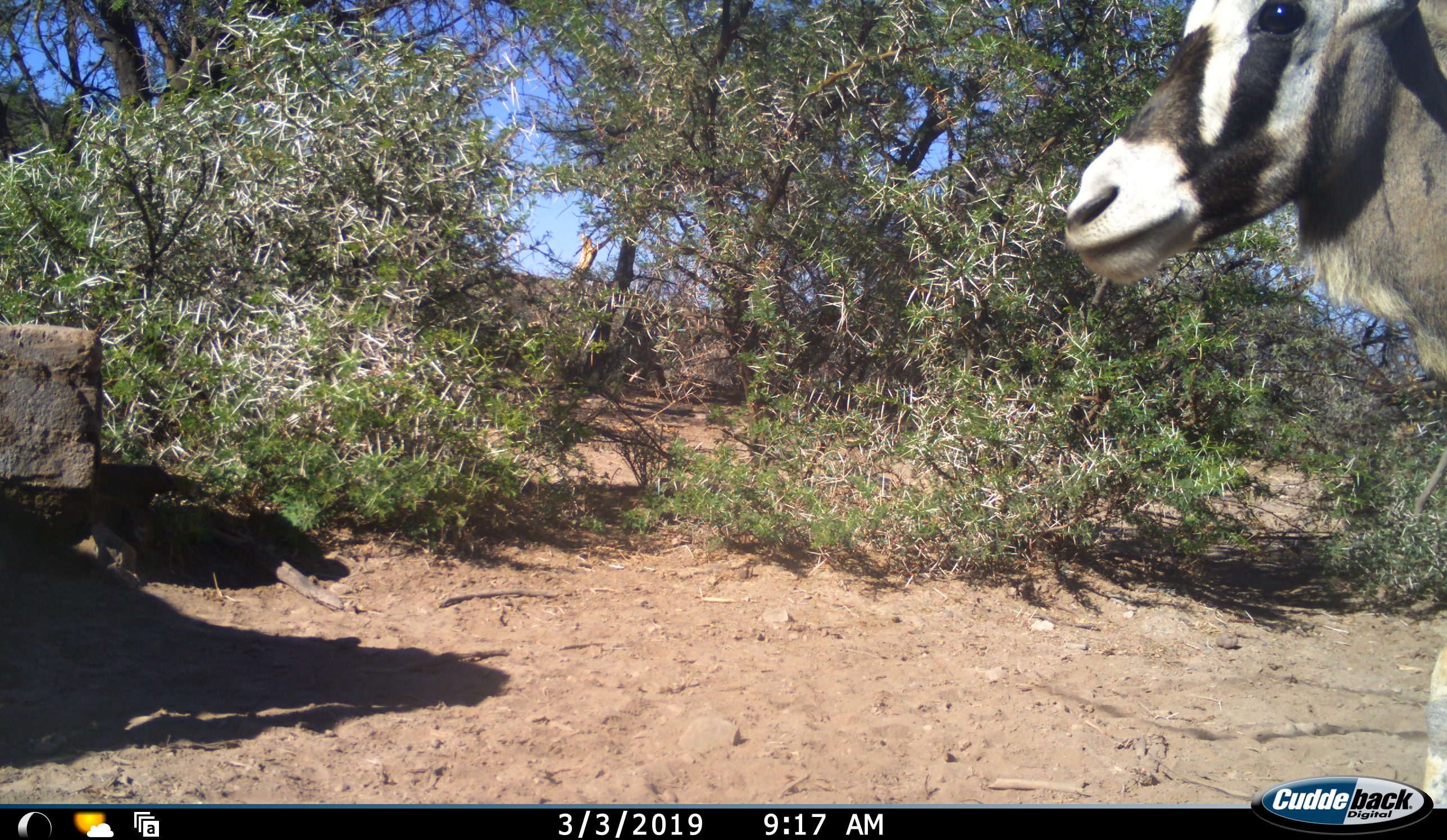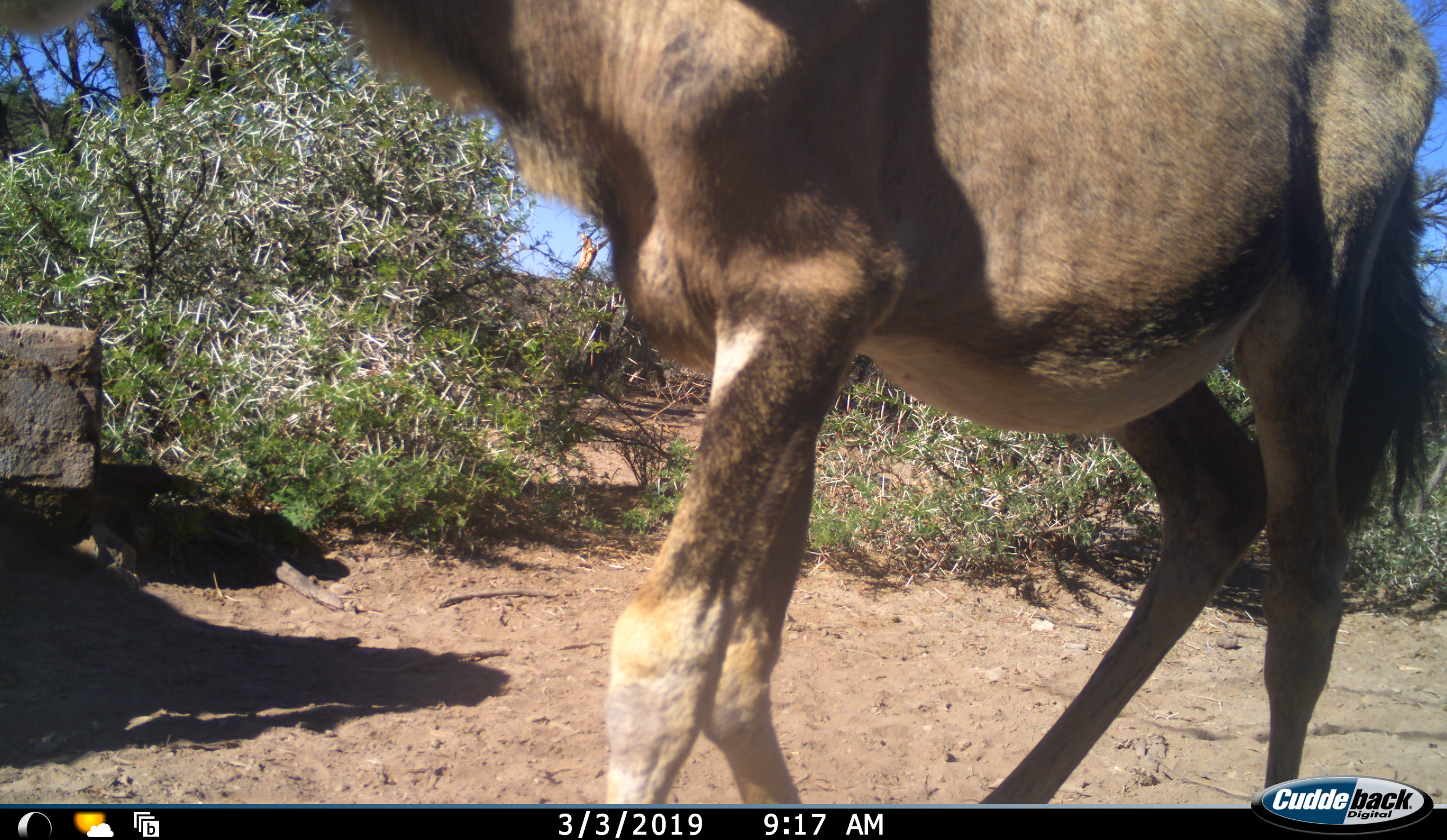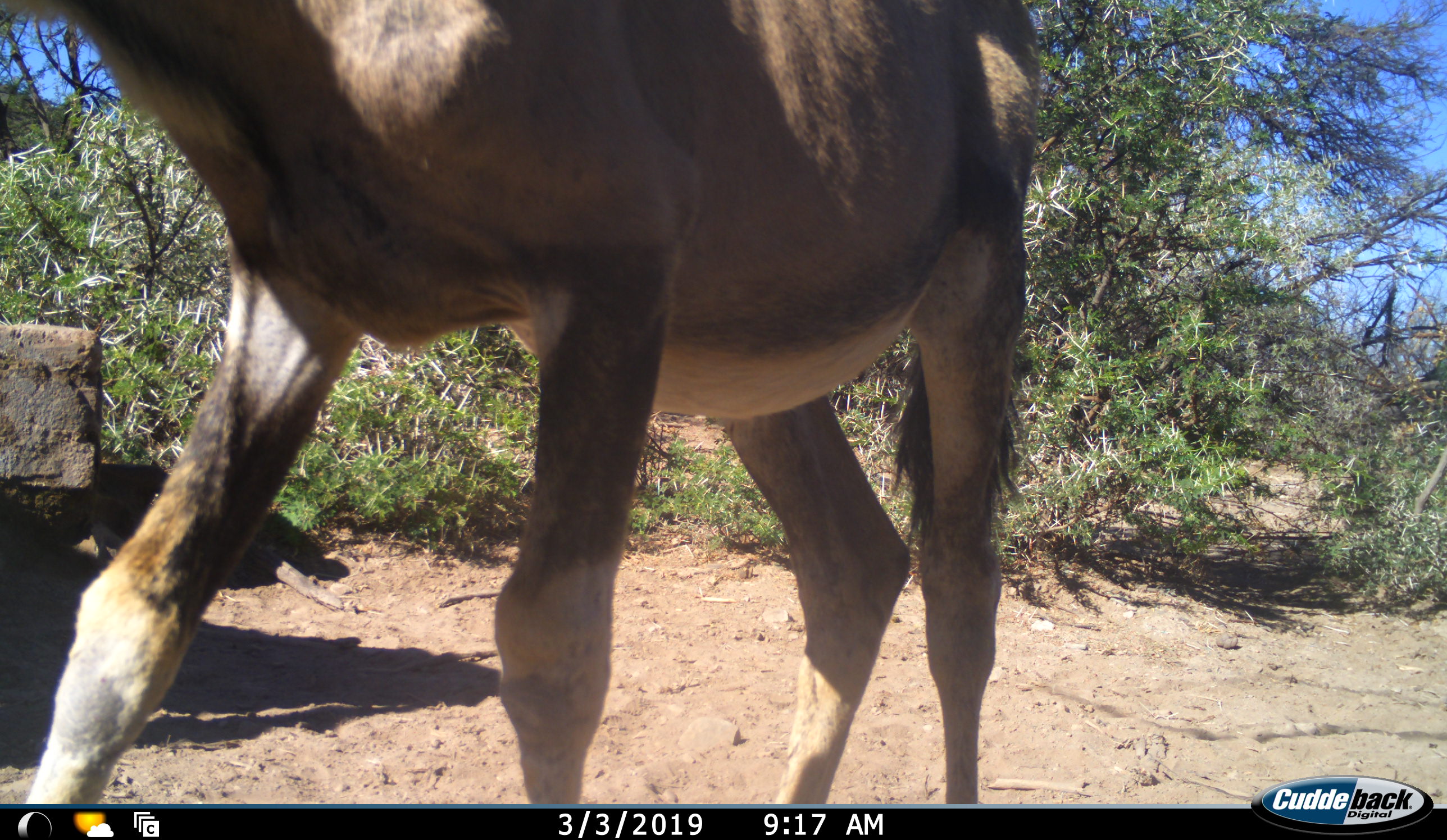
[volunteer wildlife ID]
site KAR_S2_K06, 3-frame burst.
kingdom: Animalia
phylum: Chordata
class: Mammalia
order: Artiodactyla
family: Bovidae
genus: Oryx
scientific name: Oryx gazella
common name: gemsbok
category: oryx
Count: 1.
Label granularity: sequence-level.